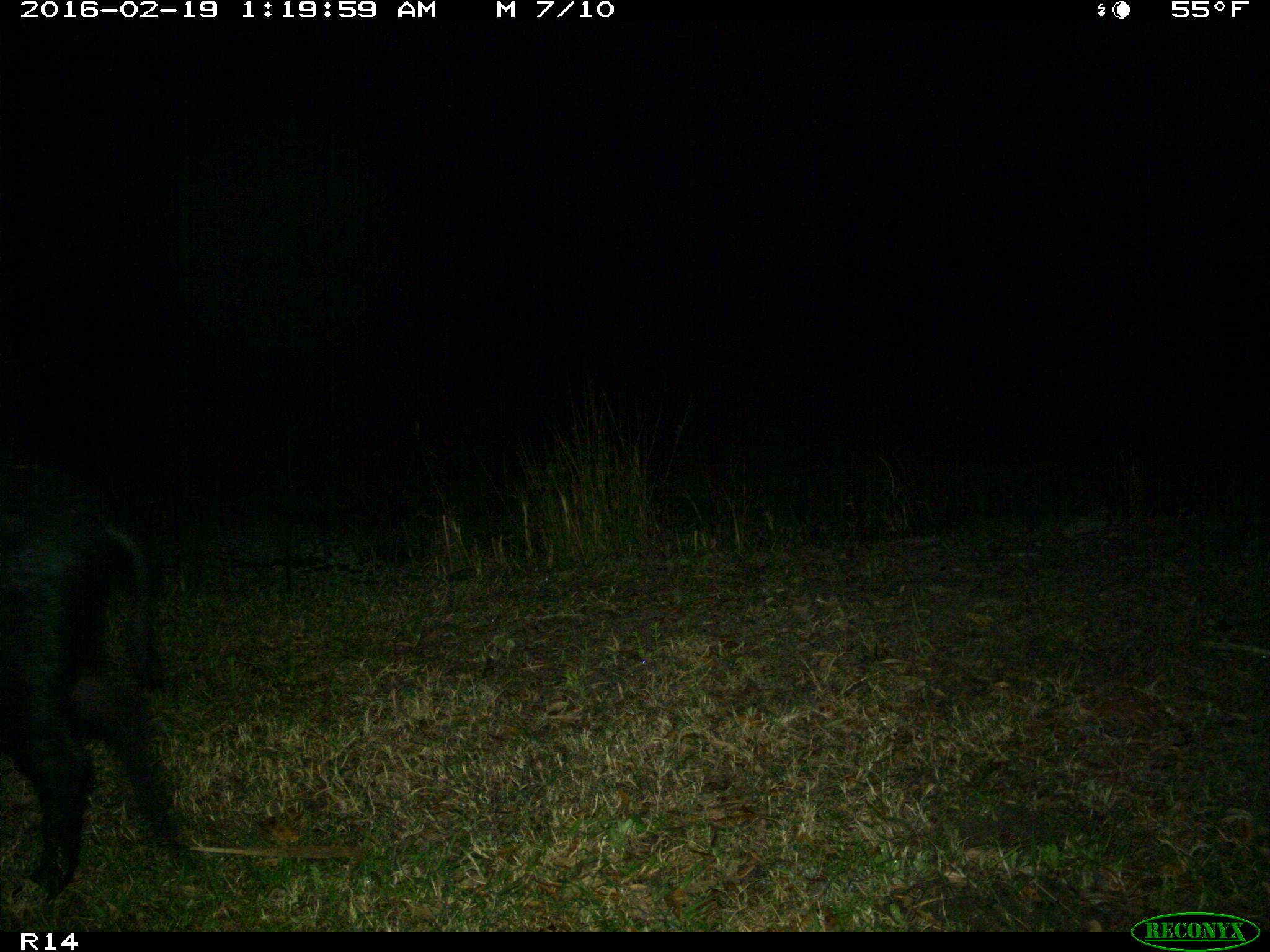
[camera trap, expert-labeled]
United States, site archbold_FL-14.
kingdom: Animalia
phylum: Chordata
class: Mammalia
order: Artiodactyla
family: Suidae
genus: Sus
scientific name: Sus scrofa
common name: wild boar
Sus scrofa (wild boar).